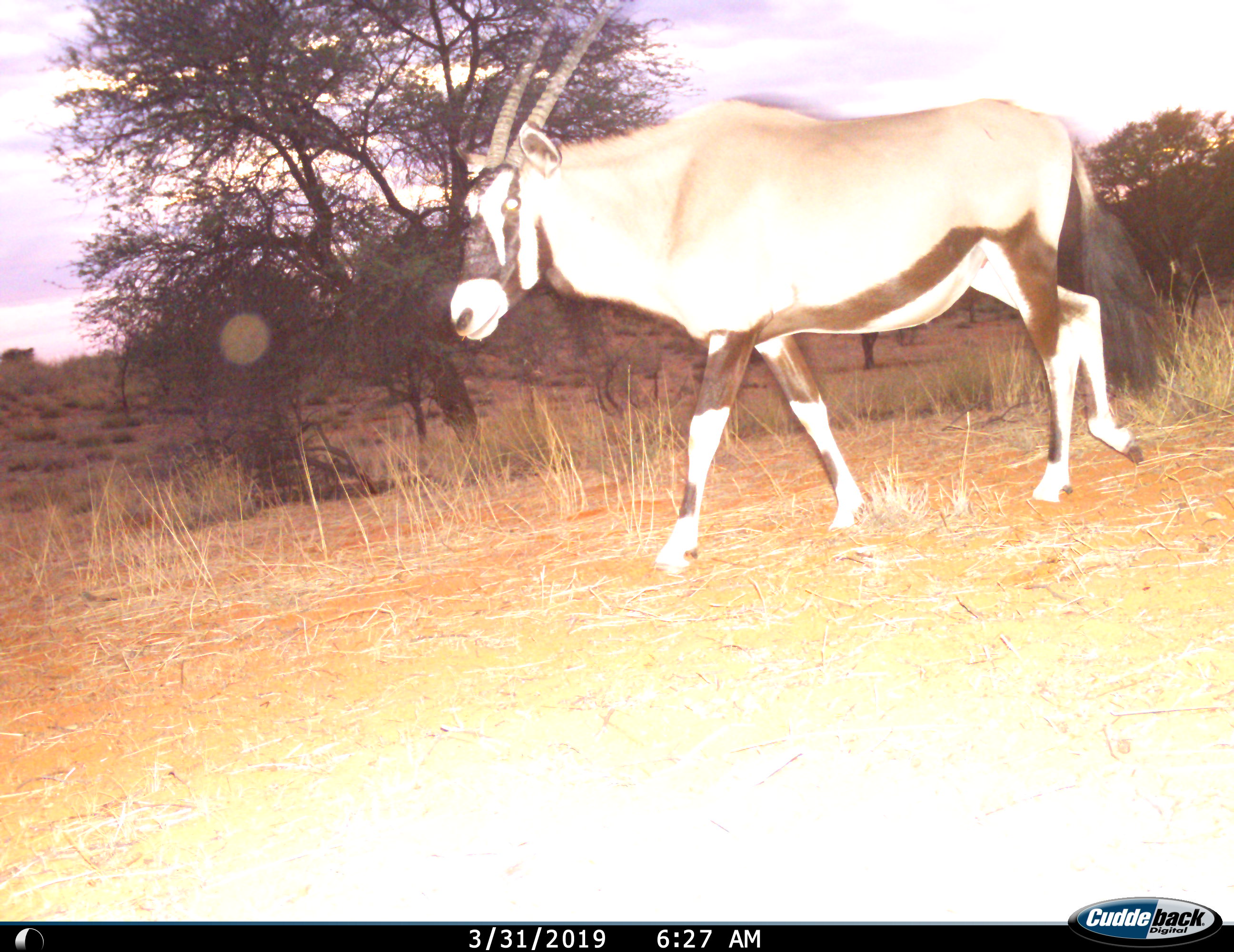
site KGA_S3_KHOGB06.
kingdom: Animalia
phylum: Chordata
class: Mammalia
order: Artiodactyla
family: Bovidae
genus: Oryx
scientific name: Oryx gazella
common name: gemsbok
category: oryx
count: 1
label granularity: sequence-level